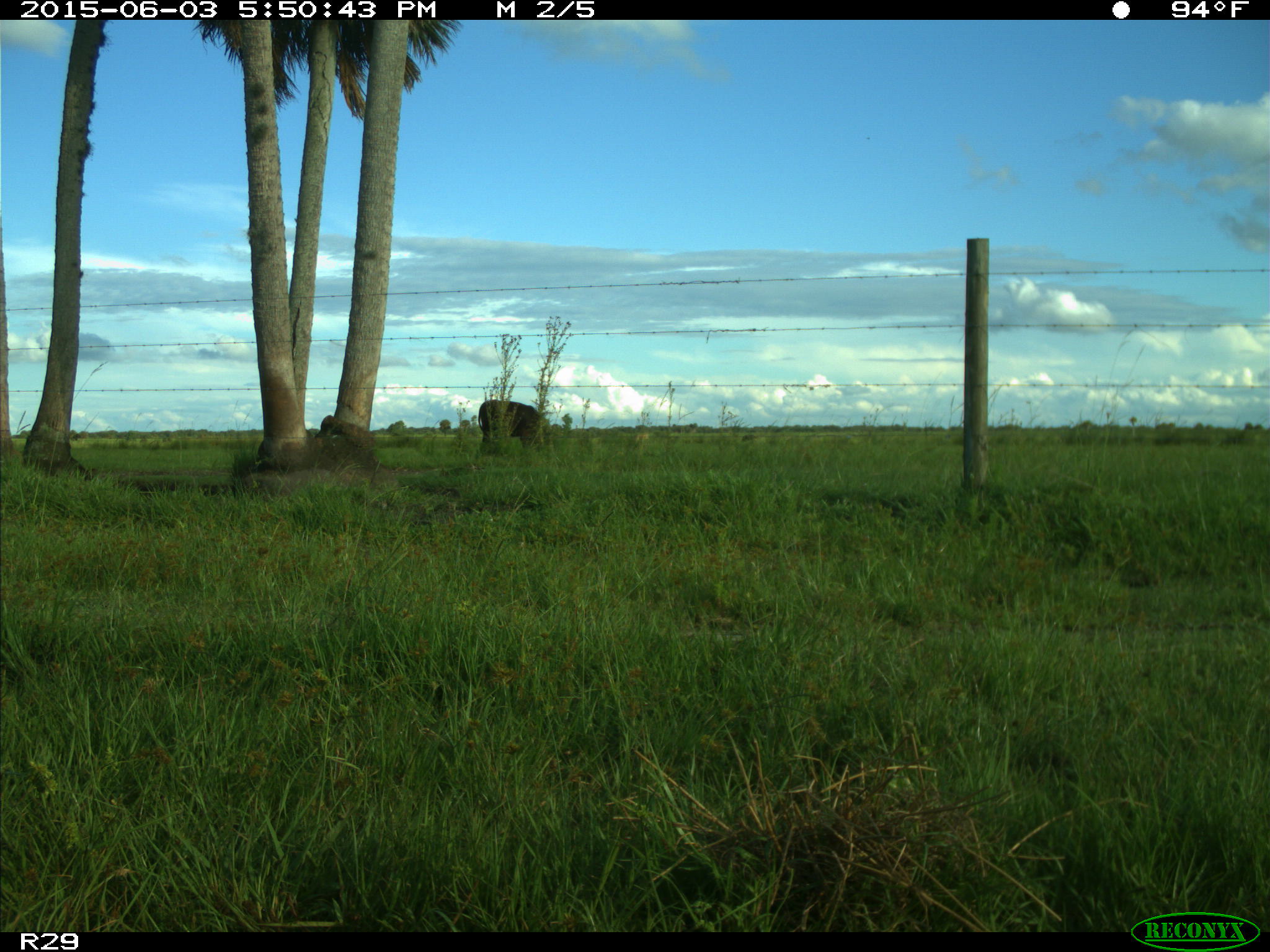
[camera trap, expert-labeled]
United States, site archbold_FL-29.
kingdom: Animalia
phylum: Chordata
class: Mammalia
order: Artiodactyla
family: Bovidae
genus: Bos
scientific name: Bos taurus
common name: domestic cow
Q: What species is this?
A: Bos taurus (domestic cow).